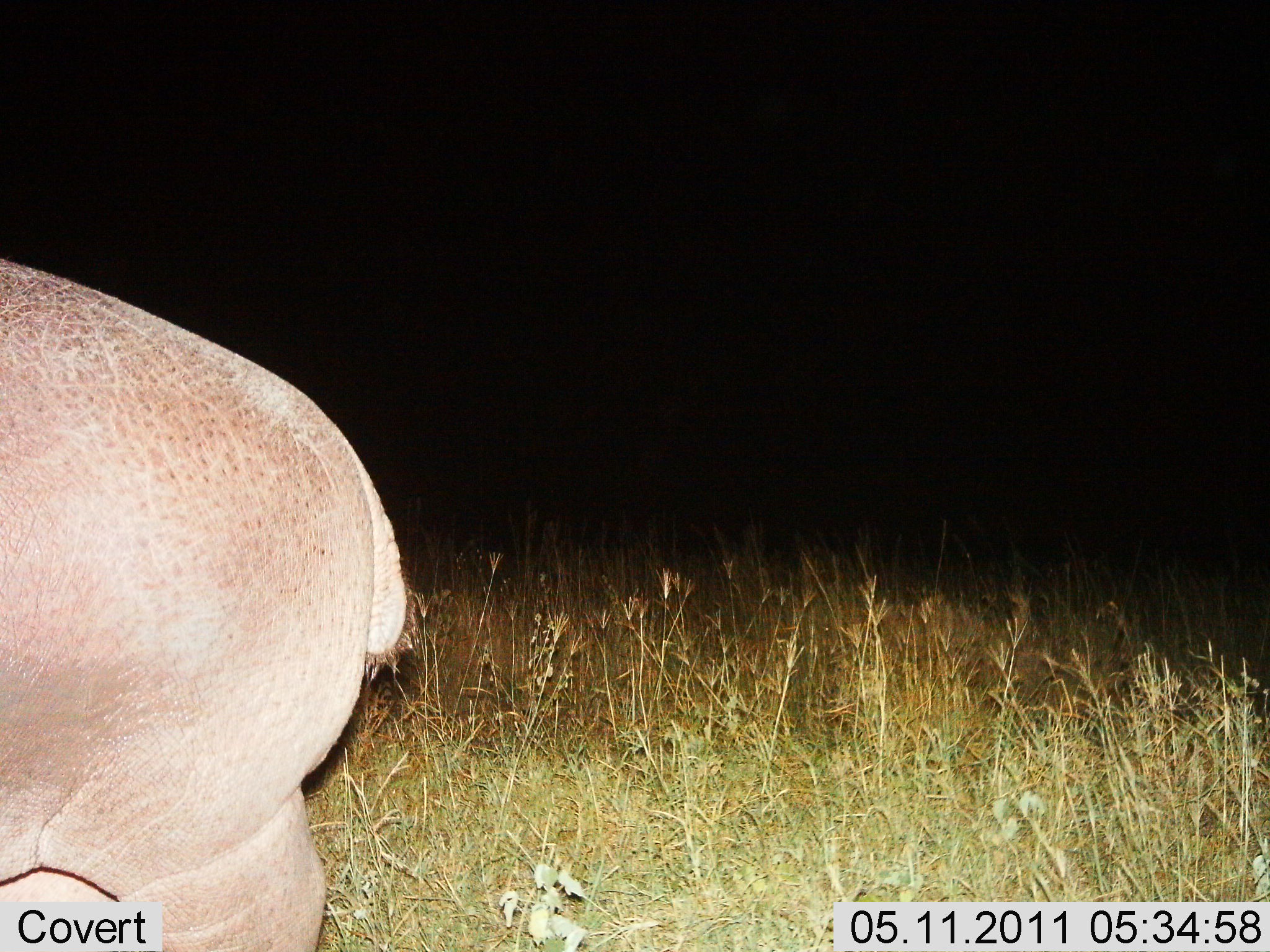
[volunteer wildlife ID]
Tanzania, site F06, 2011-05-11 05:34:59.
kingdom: Animalia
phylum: Chordata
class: Mammalia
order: Artiodactyla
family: Hippopotamidae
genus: Hippopotamus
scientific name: Hippopotamus amphibius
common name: hippopotamus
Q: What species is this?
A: Hippopotamus (Hippopotamus amphibius).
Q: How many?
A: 1.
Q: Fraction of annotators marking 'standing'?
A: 46%.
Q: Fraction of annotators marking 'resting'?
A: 0%.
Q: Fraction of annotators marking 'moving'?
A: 69%.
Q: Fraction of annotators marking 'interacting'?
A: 0%.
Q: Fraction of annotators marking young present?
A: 0%.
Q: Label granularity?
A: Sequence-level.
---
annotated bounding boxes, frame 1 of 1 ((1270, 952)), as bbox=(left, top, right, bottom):
animal: bbox=(0, 263, 425, 950)